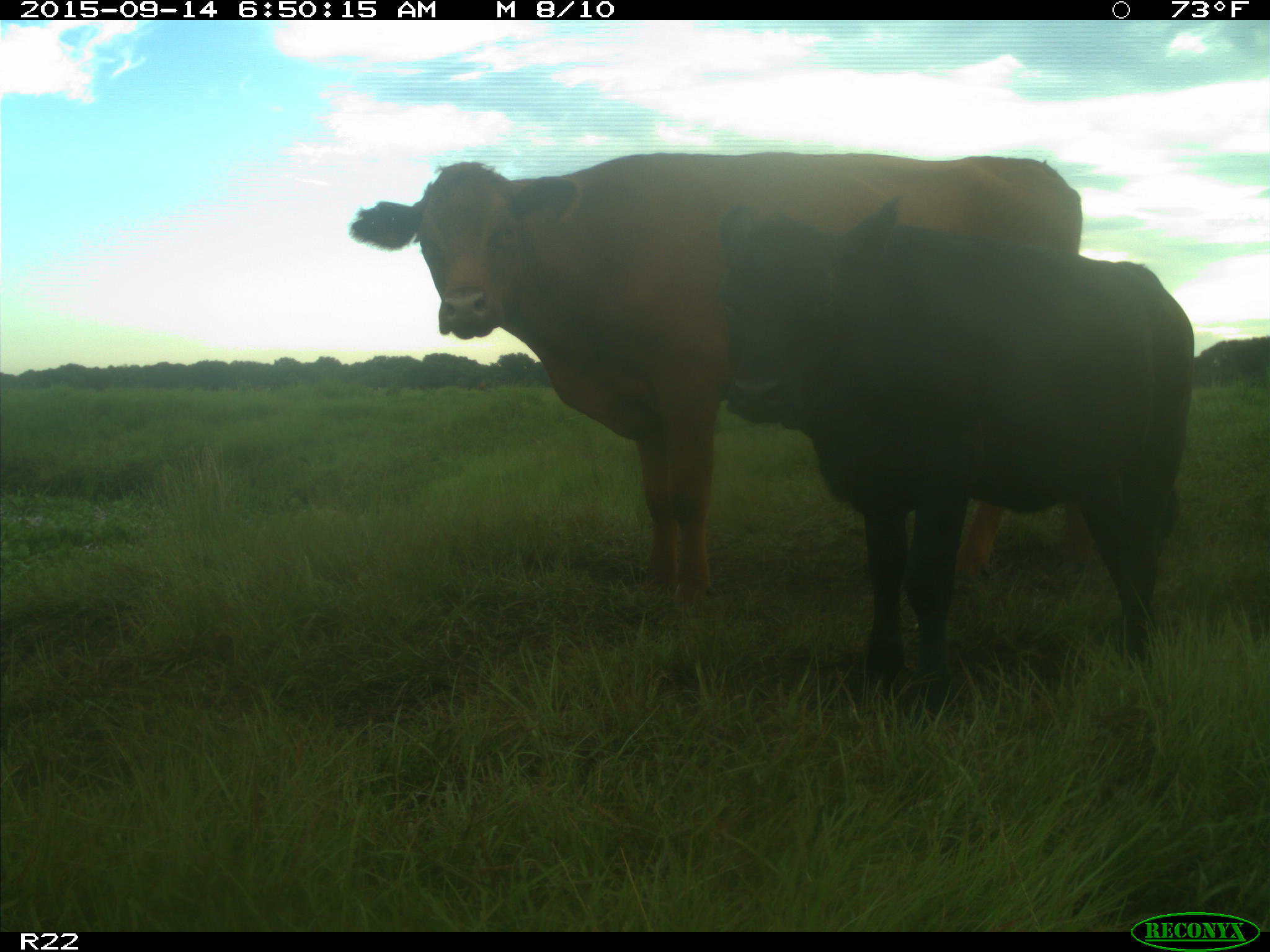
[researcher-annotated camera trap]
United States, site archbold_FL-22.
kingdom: Animalia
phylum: Chordata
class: Mammalia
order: Artiodactyla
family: Bovidae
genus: Bos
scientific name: Bos taurus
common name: domestic cow